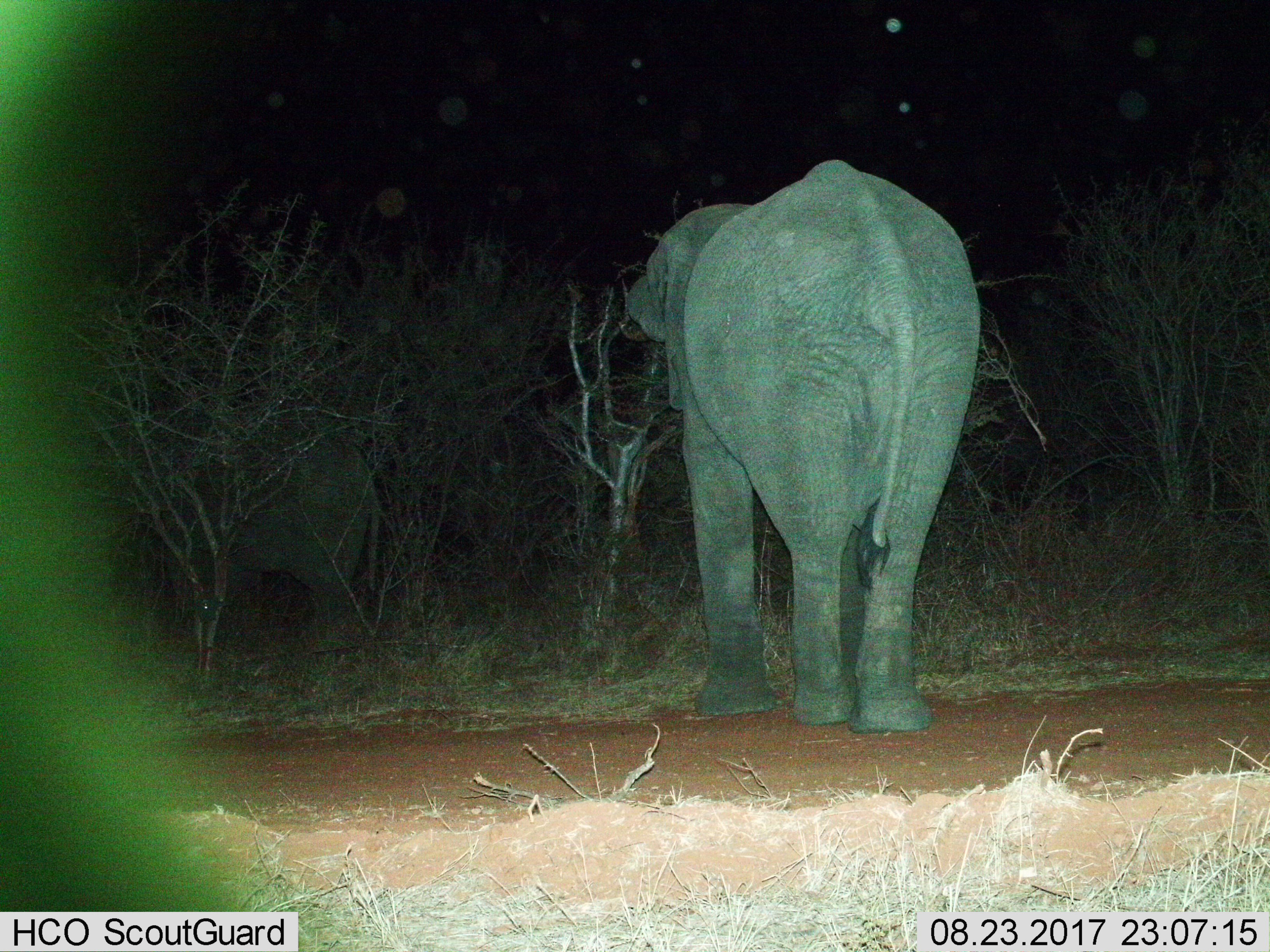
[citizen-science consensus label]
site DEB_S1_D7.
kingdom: Animalia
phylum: Chordata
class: Mammalia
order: Proboscidea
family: Elephantidae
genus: Loxodonta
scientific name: Loxodonta africana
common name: african bush elephant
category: elephant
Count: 2.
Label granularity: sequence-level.